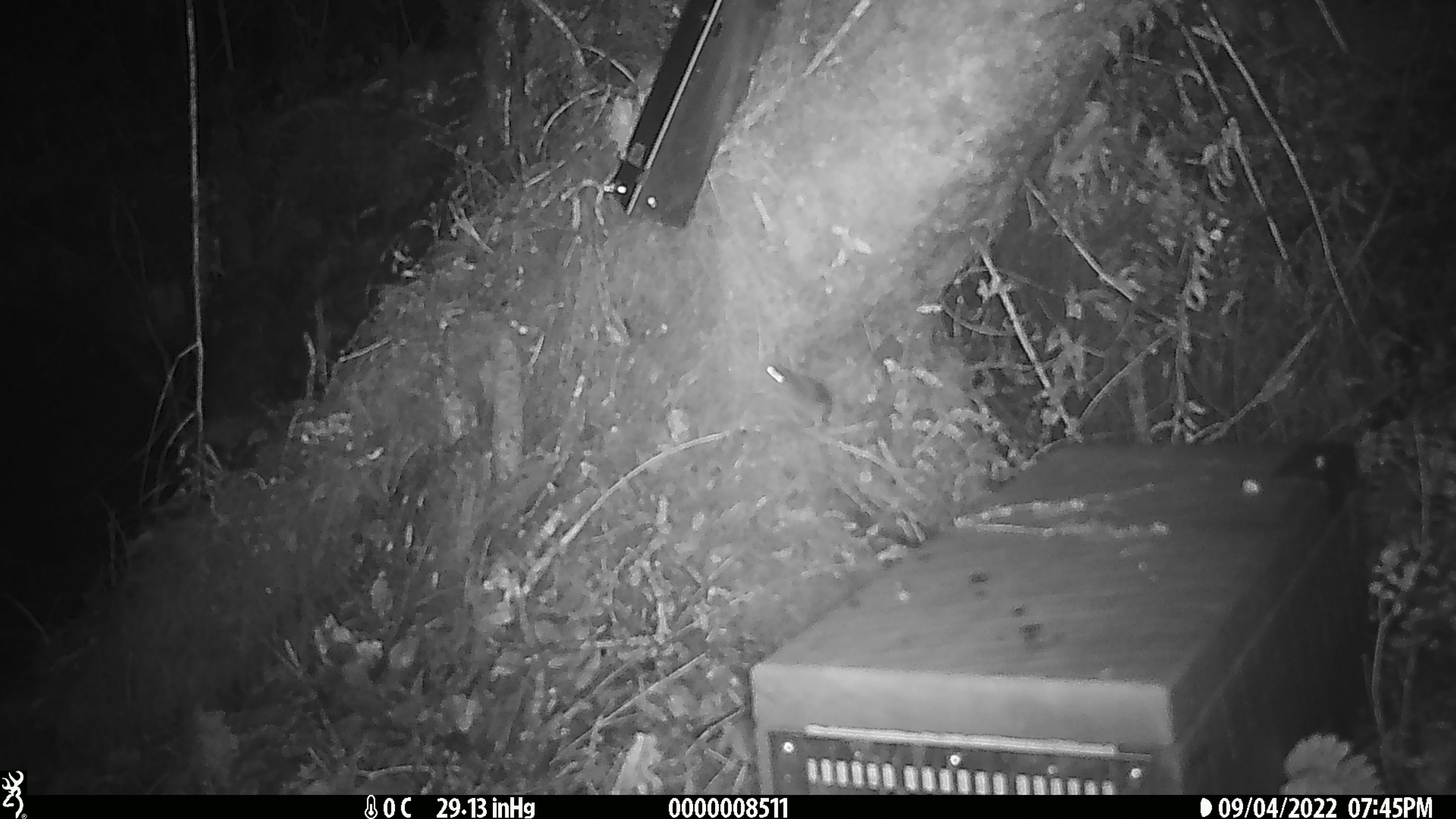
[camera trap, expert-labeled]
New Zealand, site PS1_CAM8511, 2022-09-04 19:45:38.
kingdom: Animalia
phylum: Chordata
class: Mammalia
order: Rodentia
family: Muridae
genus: Mus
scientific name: Mus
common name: mouse